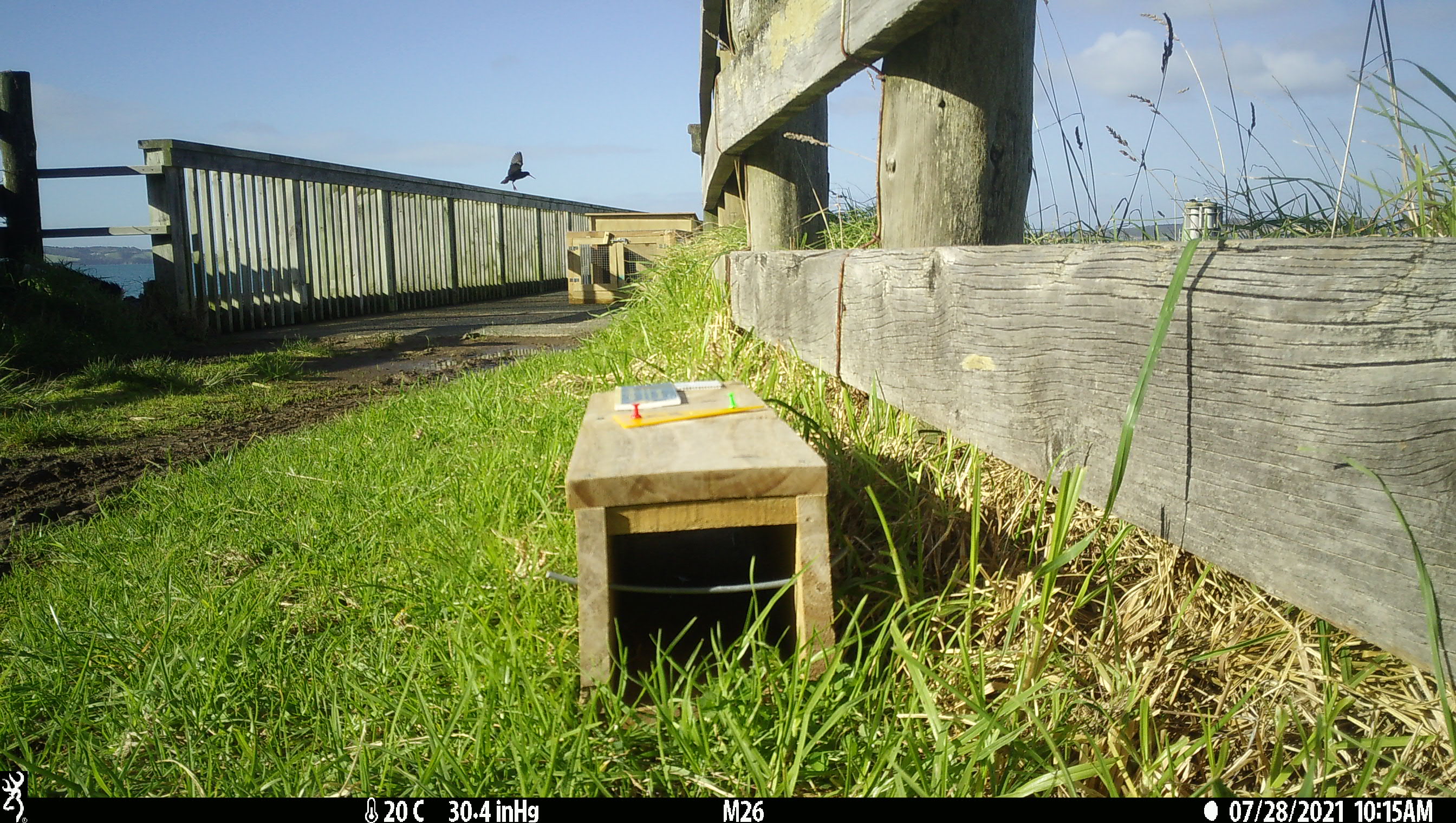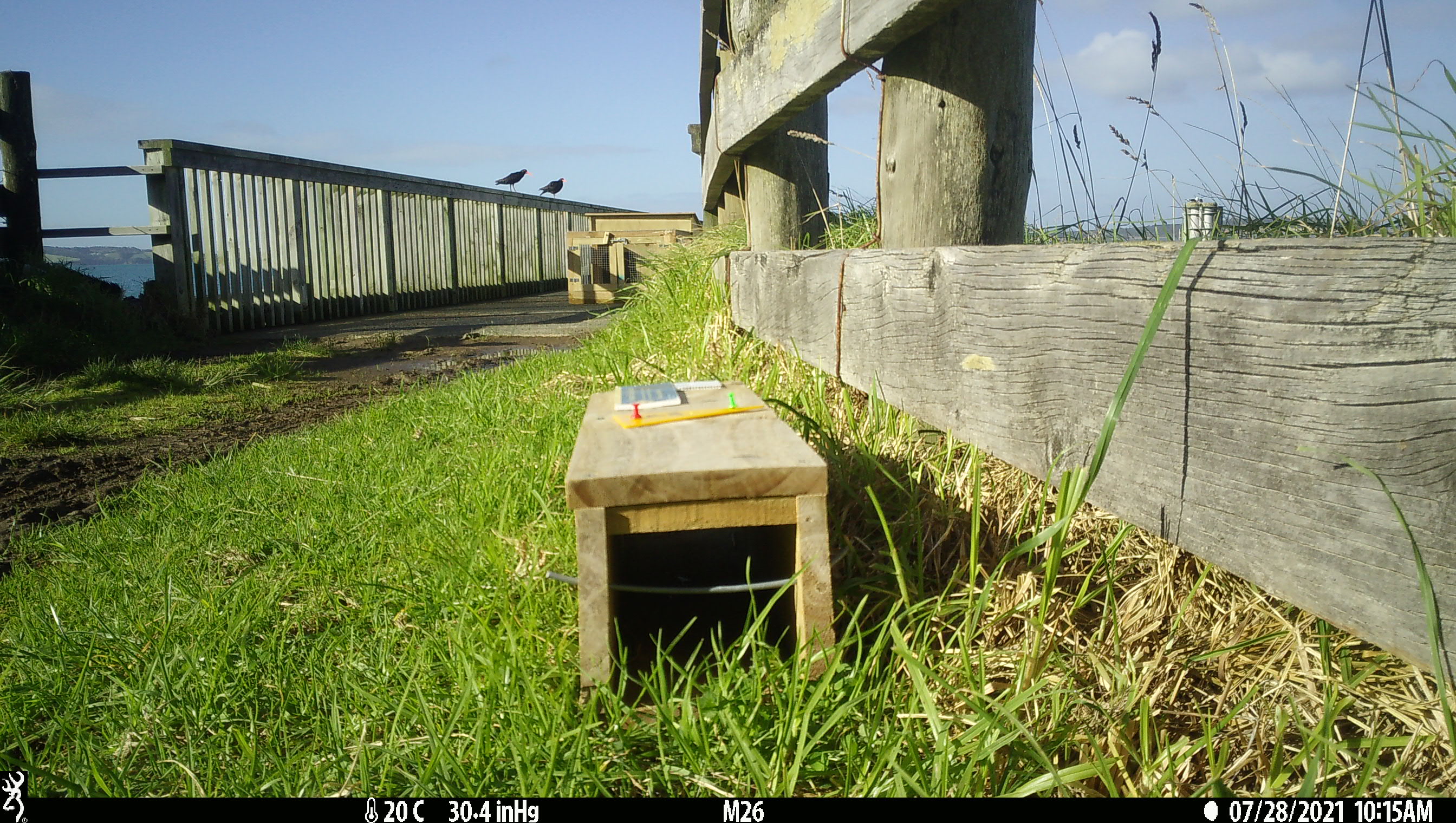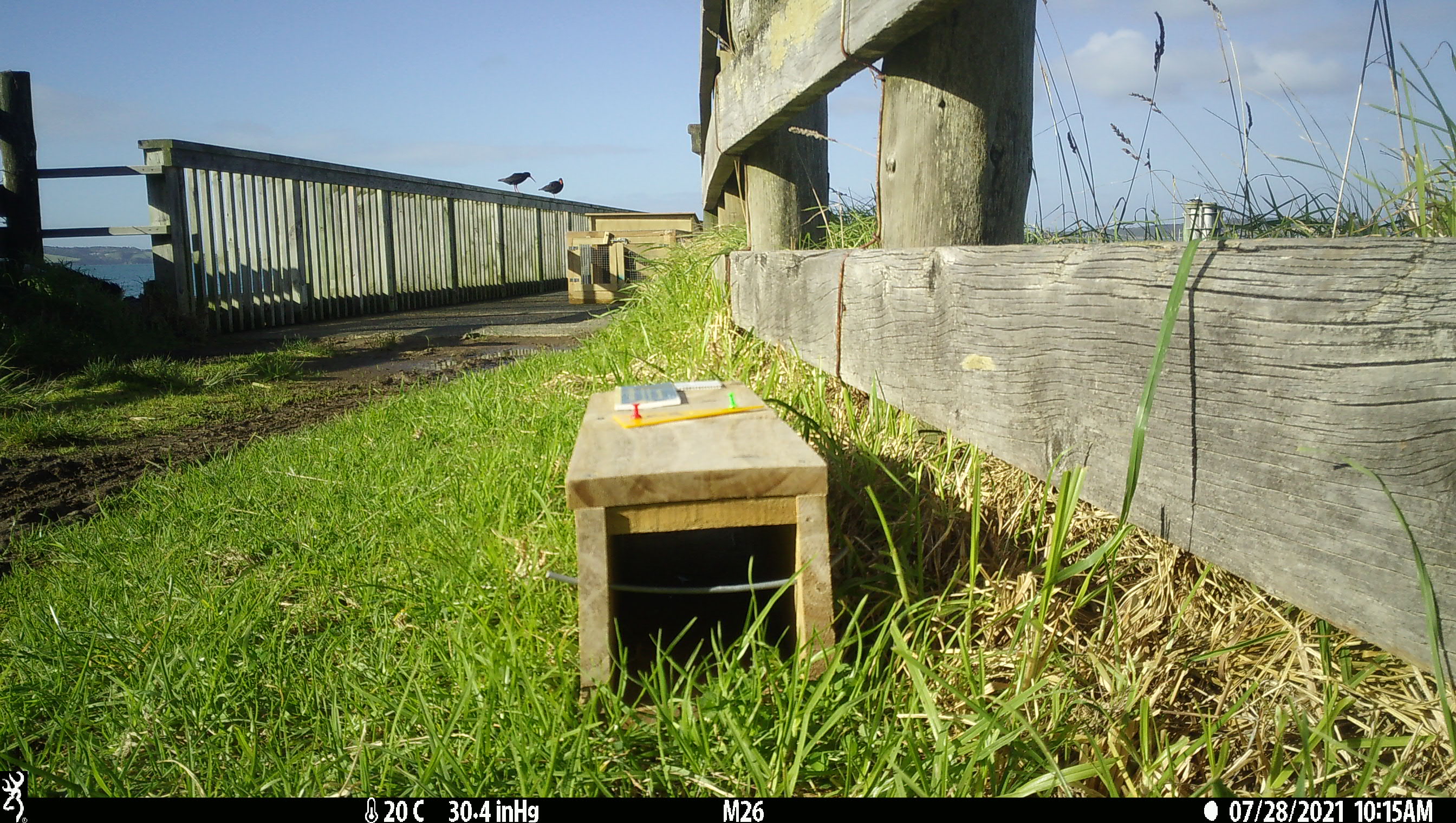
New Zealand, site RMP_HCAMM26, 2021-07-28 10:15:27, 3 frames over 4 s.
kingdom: Animalia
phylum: Chordata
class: Aves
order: Charadriiformes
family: Haematopodidae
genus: Haematopus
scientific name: Haematopus unicolor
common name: variable oystercatcher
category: oystercatcher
Oystercatcher (variable oystercatcher) (Haematopus unicolor).